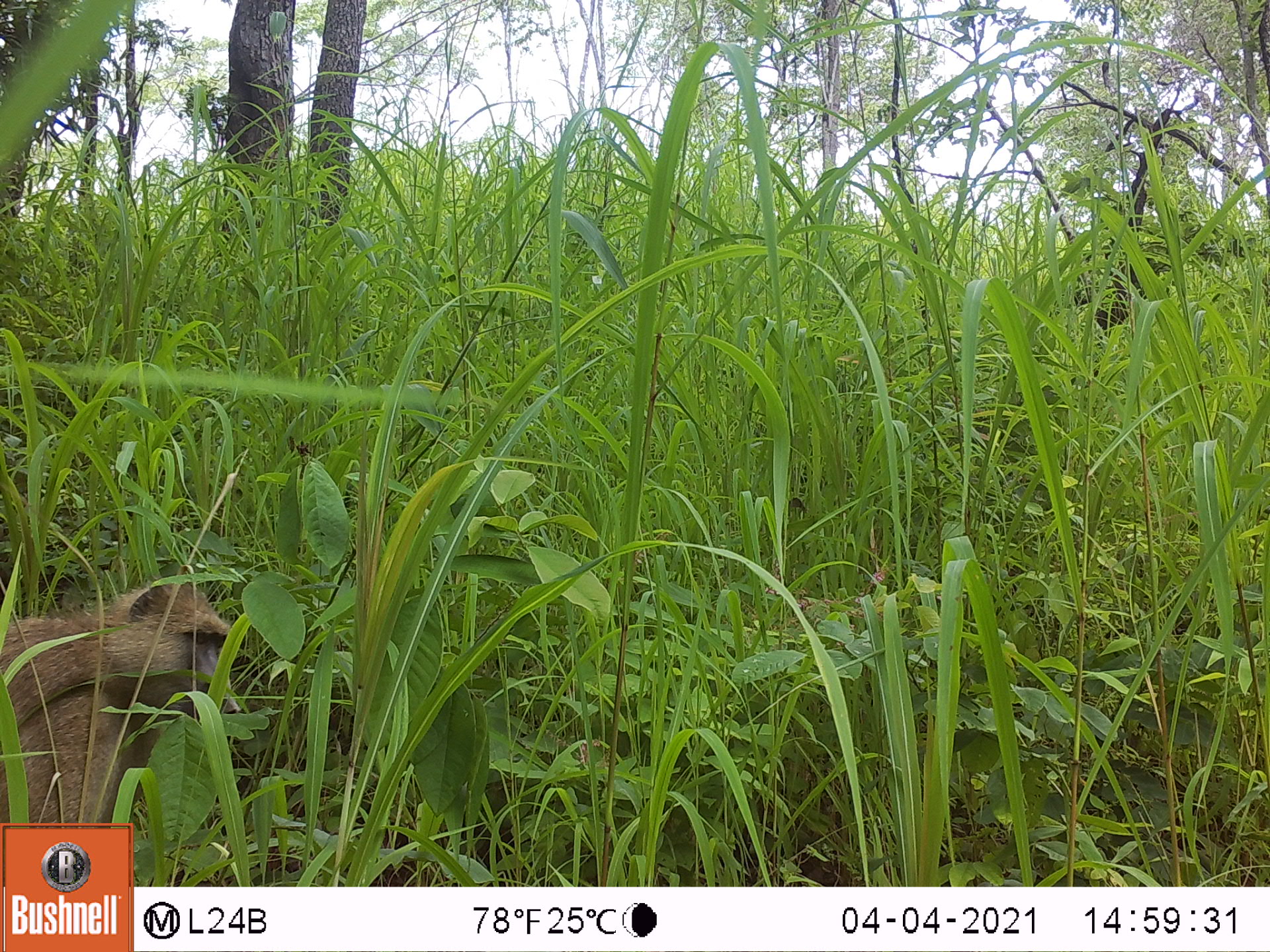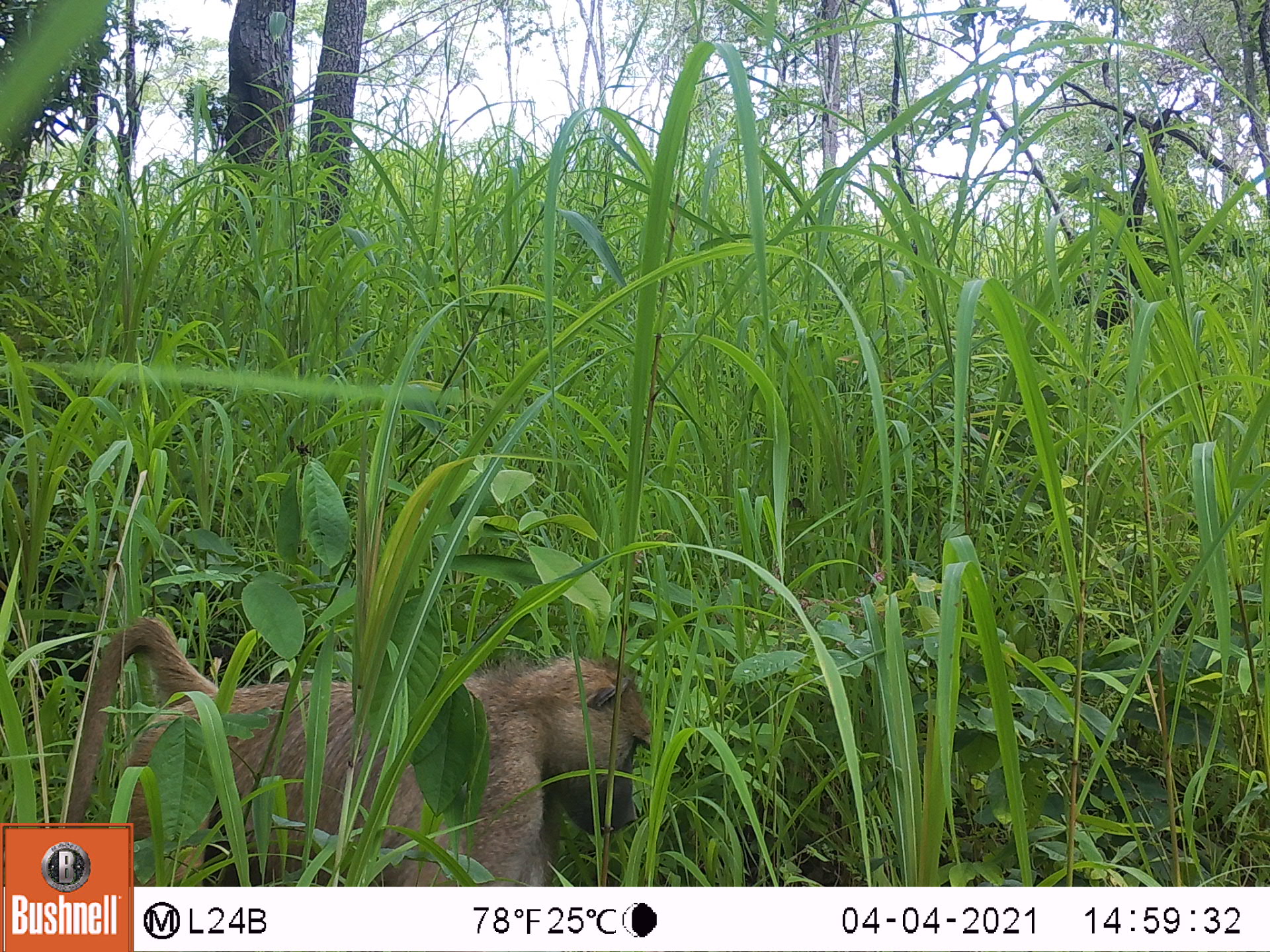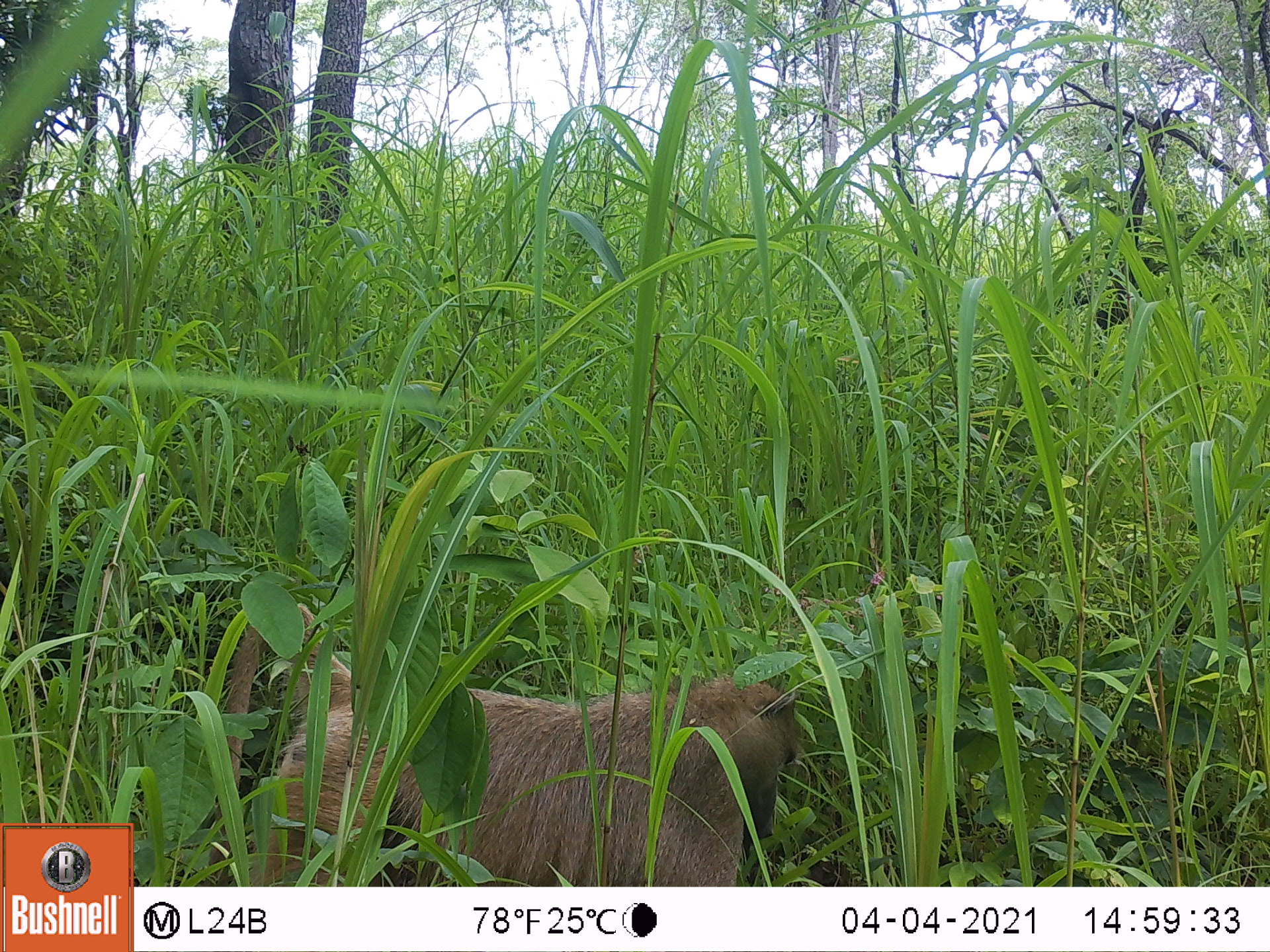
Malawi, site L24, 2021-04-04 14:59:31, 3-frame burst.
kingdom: Animalia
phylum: Chordata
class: Mammalia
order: Primates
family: Cercopithecidae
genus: Papio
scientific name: Papio cynocephalus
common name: yellow baboon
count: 1